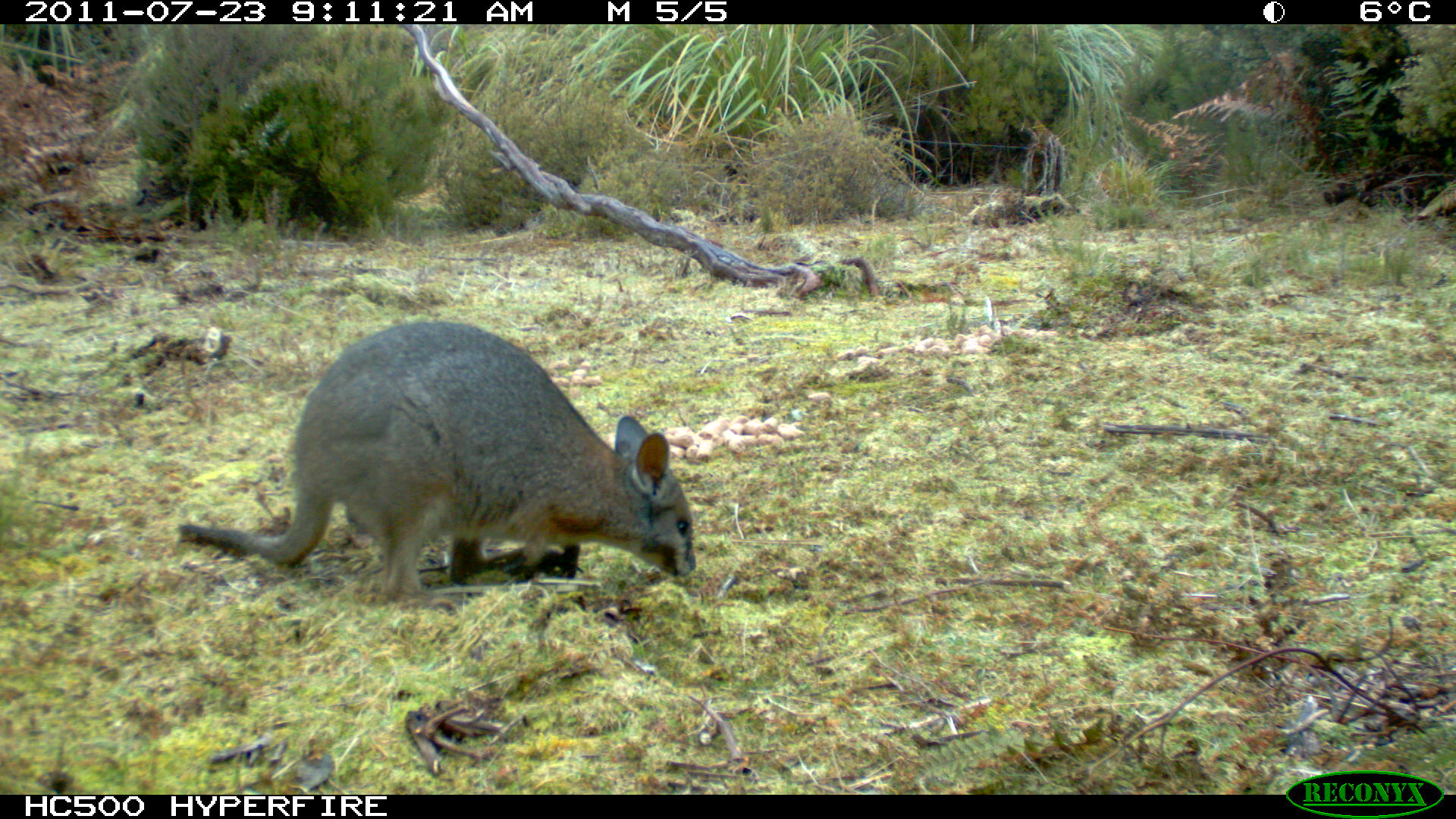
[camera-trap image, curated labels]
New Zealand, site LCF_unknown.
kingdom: Animalia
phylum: Chordata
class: Mammalia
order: Diprotodontia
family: Macropodidae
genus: Notamacropus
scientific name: Notamacropus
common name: wallaby